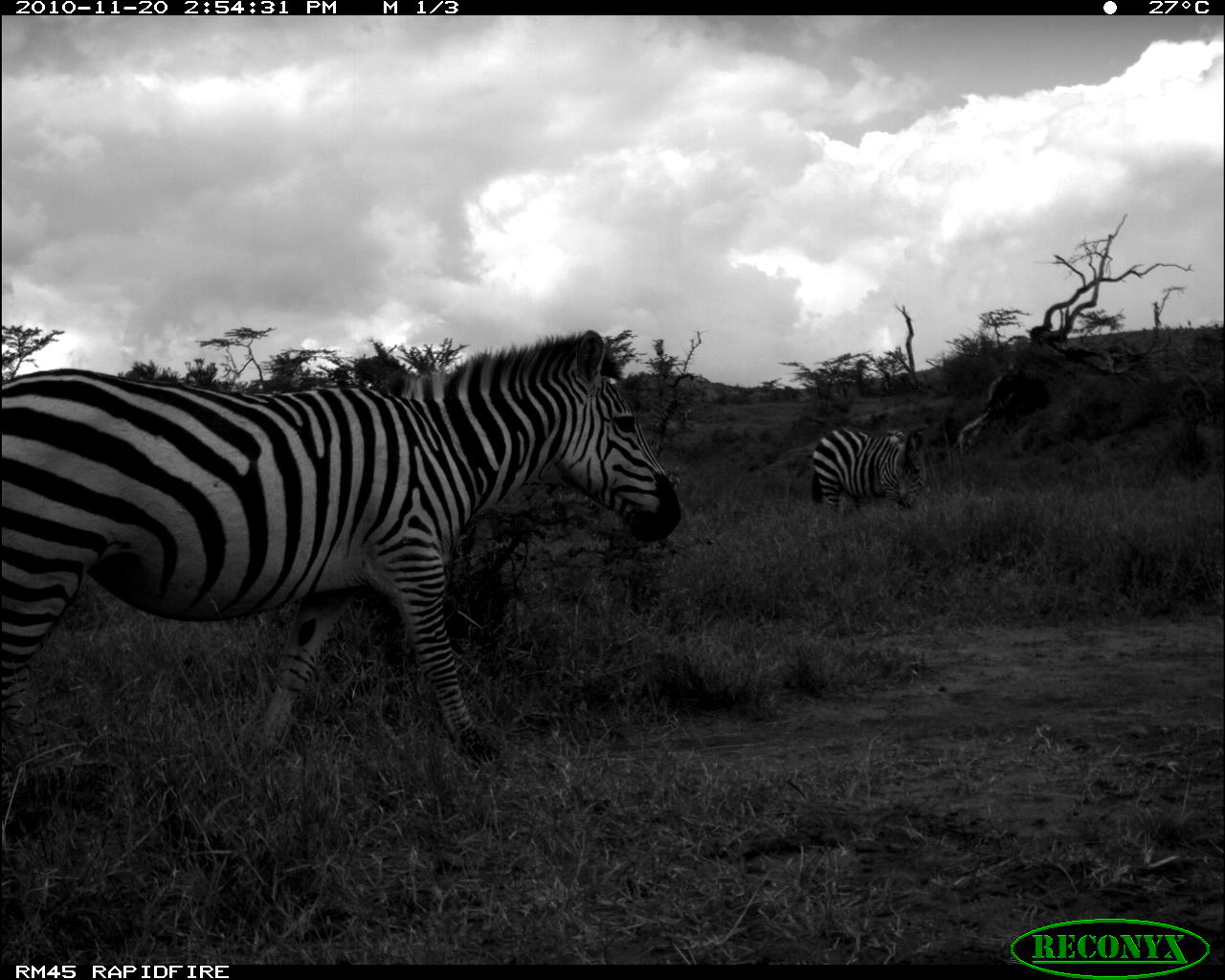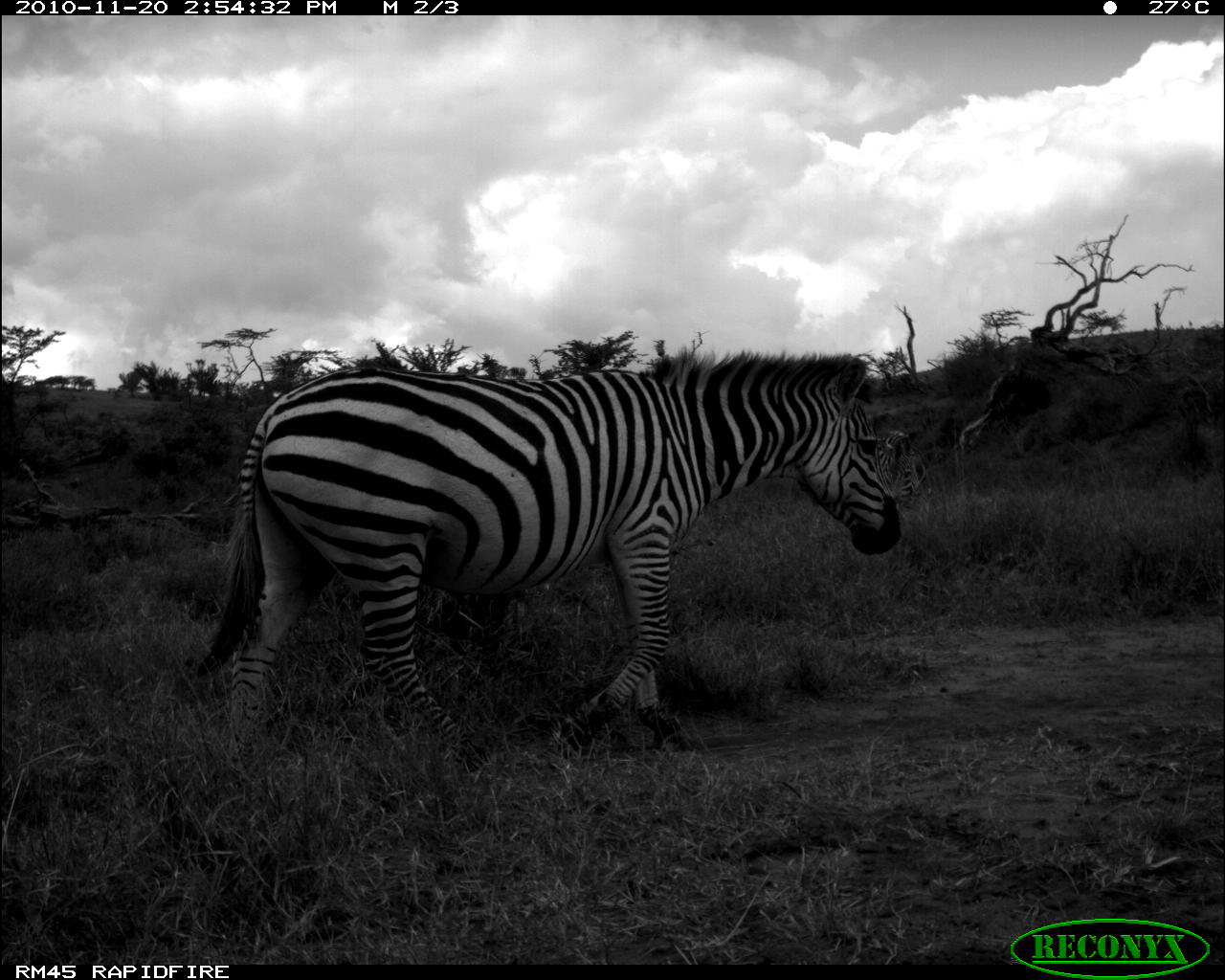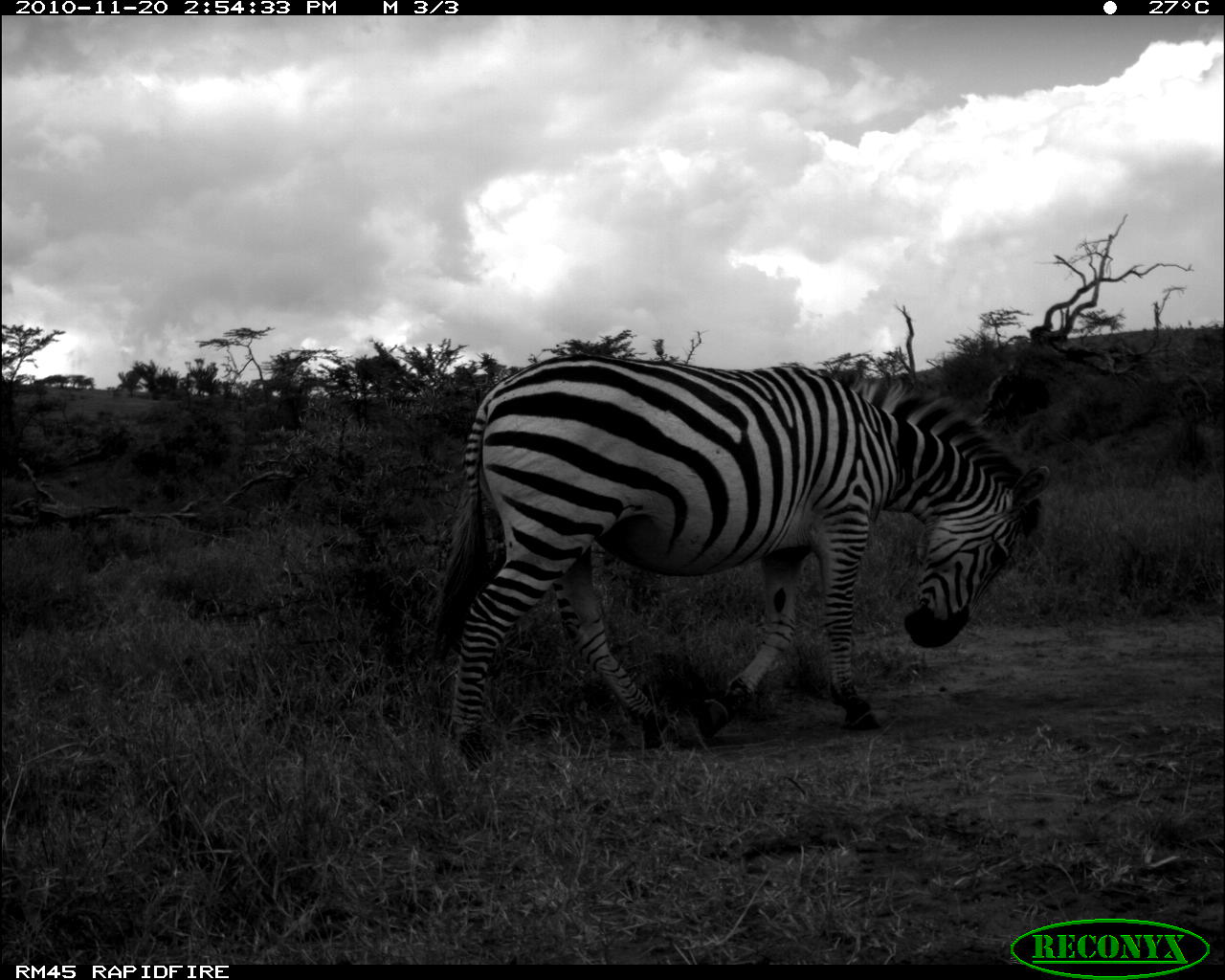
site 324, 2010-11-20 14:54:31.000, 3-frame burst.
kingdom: Animalia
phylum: Chordata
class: Mammalia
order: Perissodactyla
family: Equidae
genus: Equus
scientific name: Equus quagga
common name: plains zebra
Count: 2.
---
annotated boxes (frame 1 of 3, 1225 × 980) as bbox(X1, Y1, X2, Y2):
equus quagga: bbox(3, 330, 684, 772); bbox(812, 427, 927, 522)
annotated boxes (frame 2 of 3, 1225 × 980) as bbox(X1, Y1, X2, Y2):
equus quagga: bbox(192, 349, 905, 755); bbox(873, 427, 930, 516)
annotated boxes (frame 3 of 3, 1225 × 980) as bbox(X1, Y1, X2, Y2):
equus quagga: bbox(435, 353, 1050, 772)